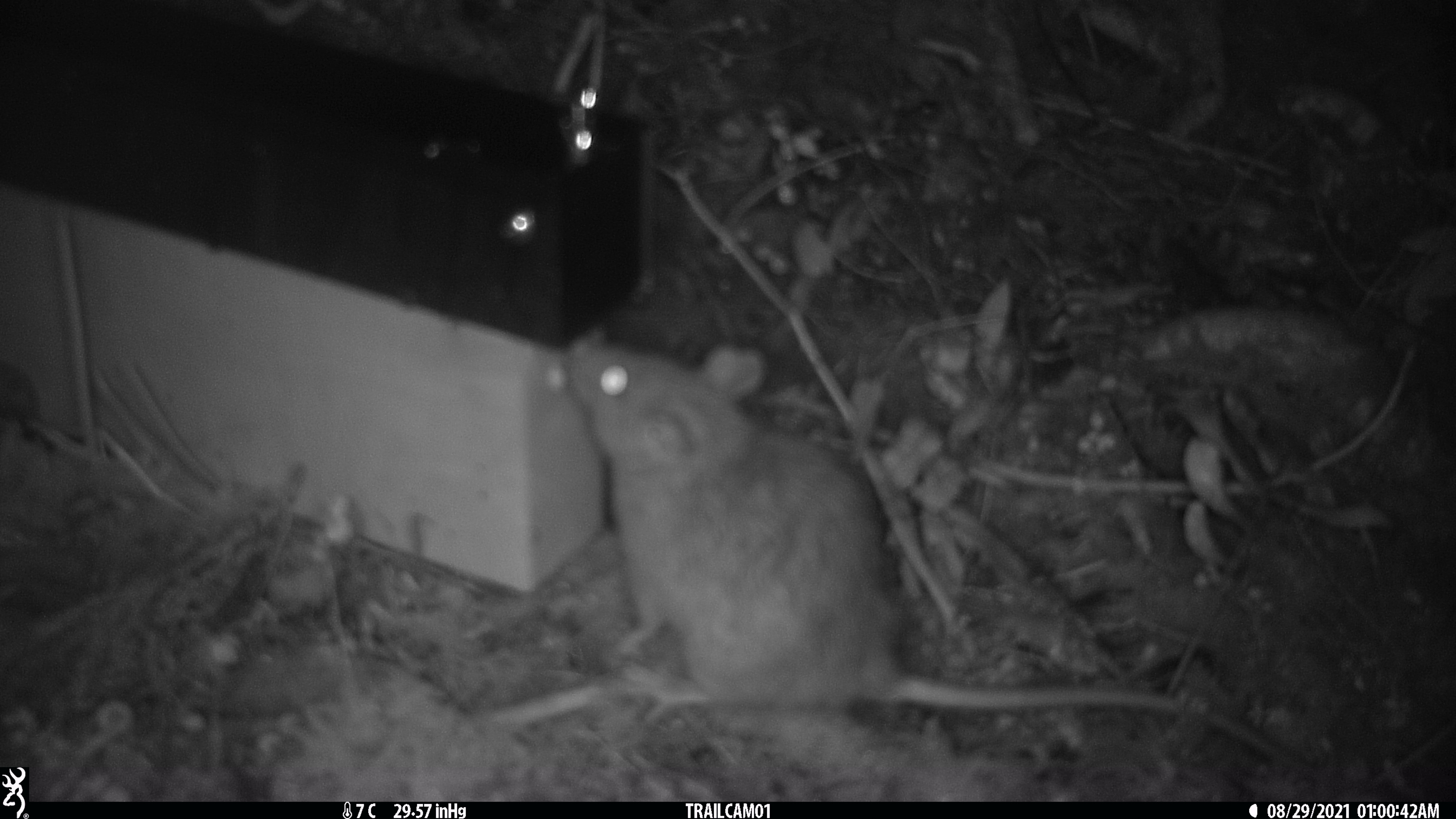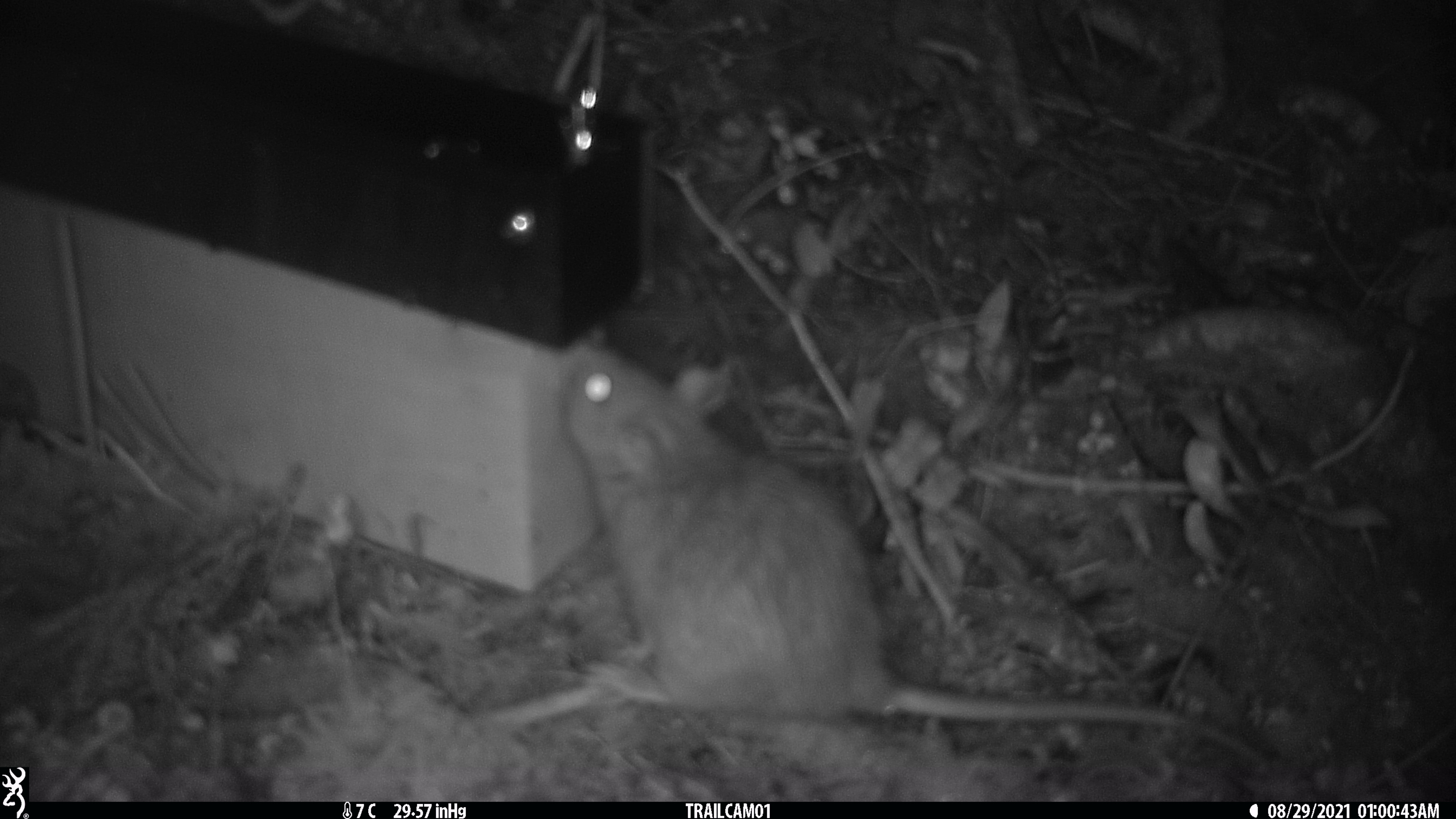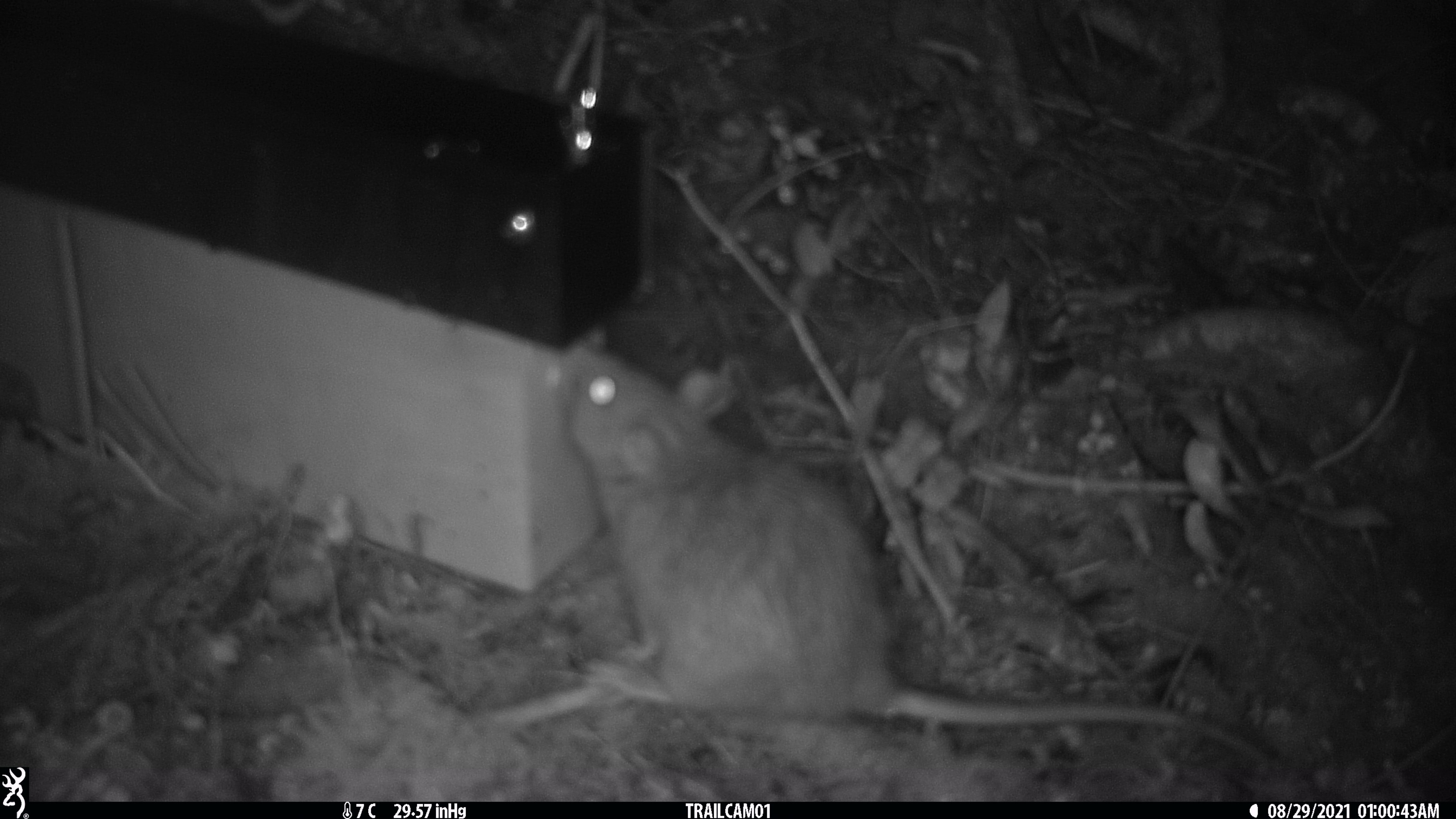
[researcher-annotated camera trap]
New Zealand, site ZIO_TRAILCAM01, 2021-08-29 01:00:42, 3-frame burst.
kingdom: Animalia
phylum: Chordata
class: Mammalia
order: Rodentia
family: Muridae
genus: Rattus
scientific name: Rattus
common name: rat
Rat (Rattus).